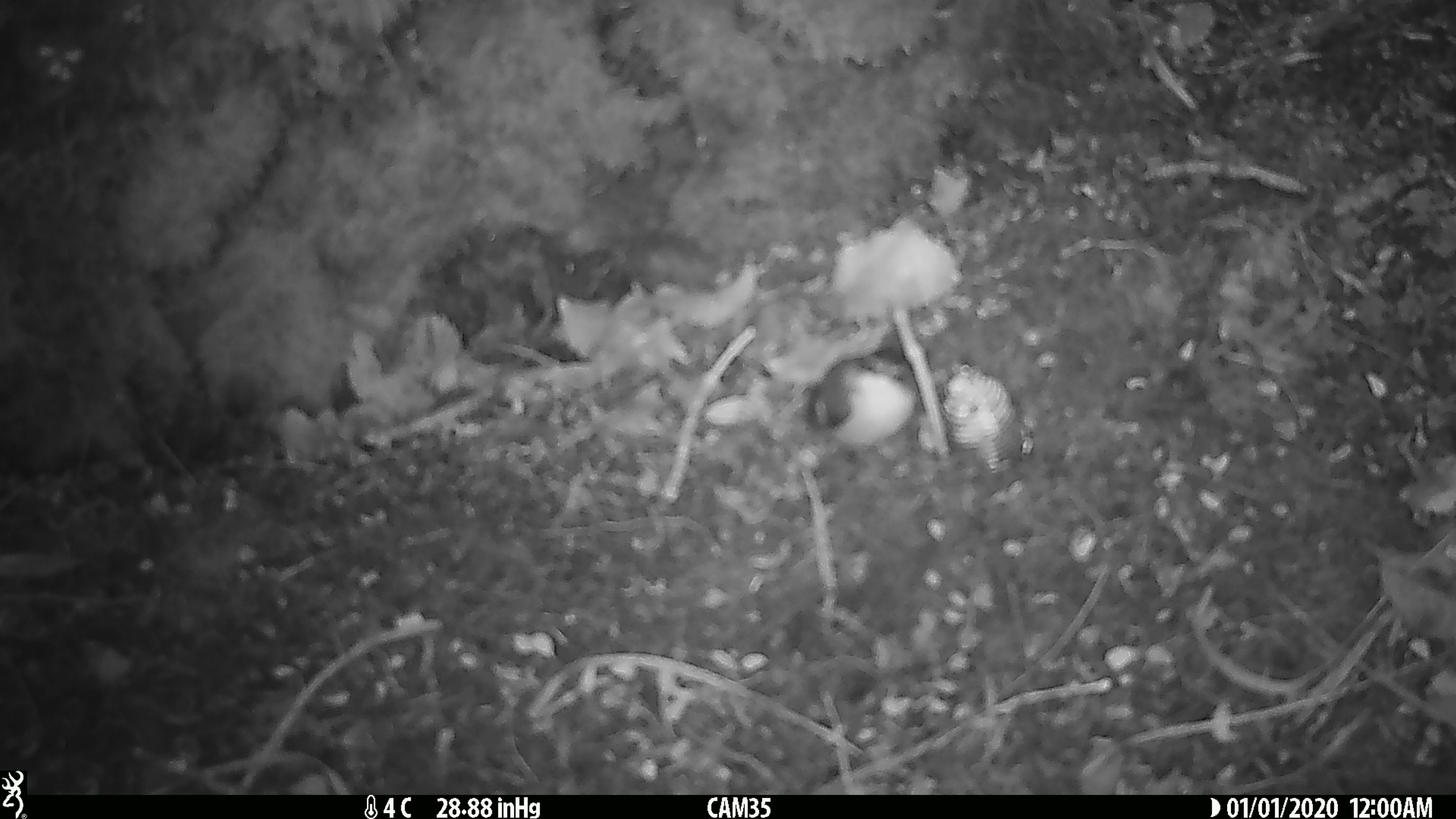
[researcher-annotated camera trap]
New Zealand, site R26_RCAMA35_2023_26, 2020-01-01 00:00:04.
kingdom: Animalia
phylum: Chordata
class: Aves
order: Passeriformes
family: Acanthisittidae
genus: Acanthisitta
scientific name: Acanthisitta chloris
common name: rifleman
Rifleman (Acanthisitta chloris).